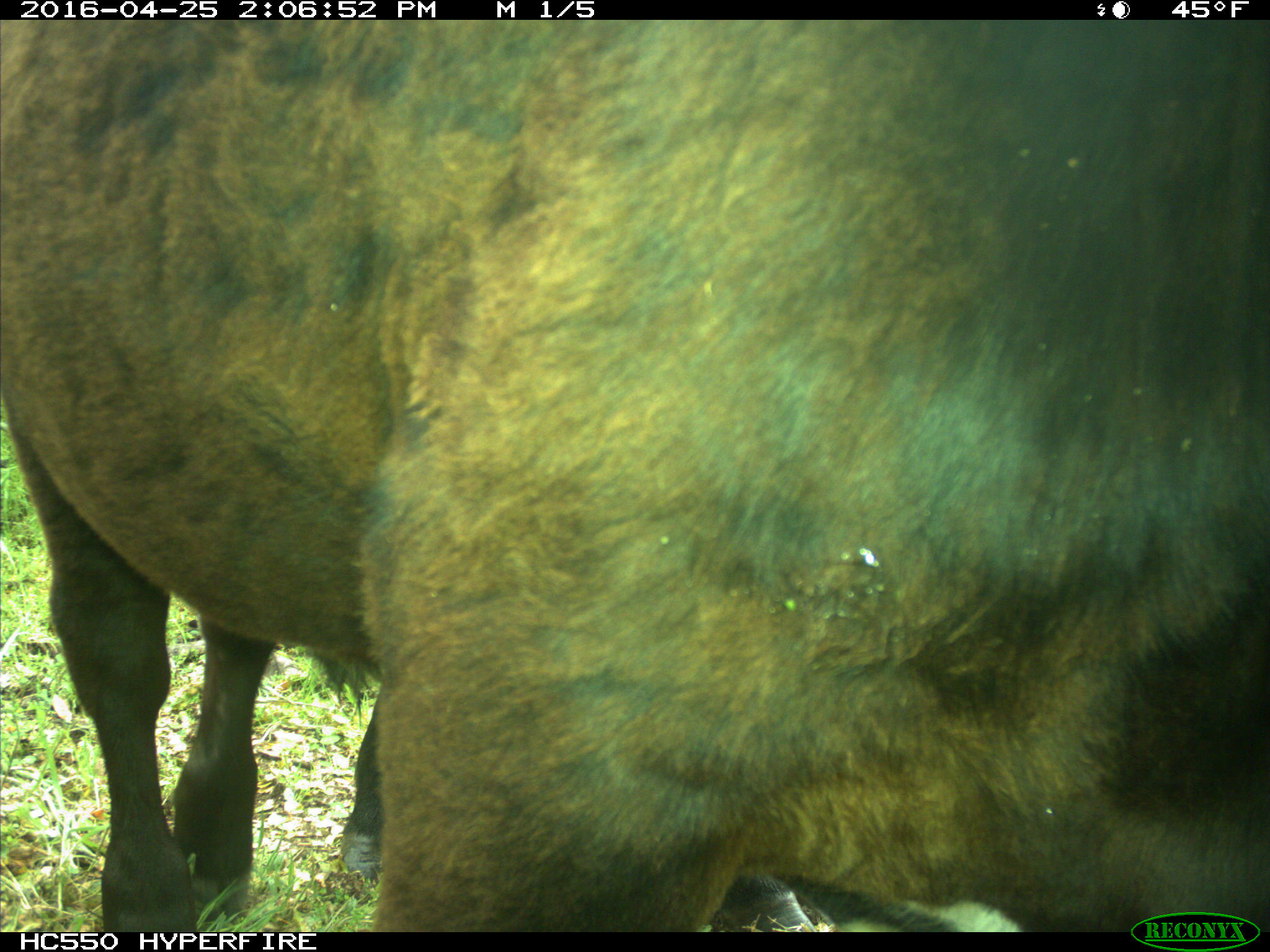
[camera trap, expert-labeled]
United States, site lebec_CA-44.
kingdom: Animalia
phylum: Chordata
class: Mammalia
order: Artiodactyla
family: Bovidae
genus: Bos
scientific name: Bos taurus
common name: domestic cow